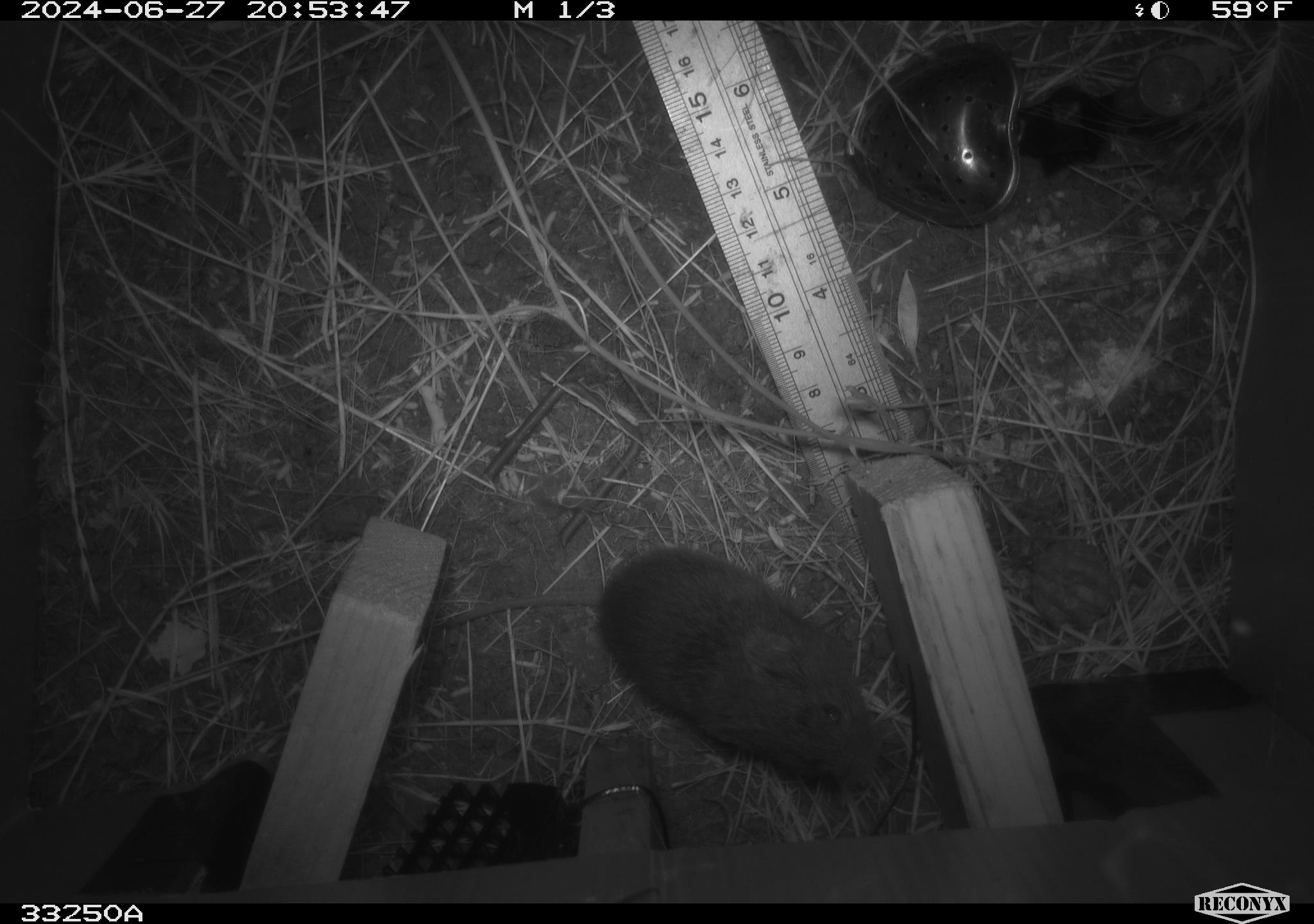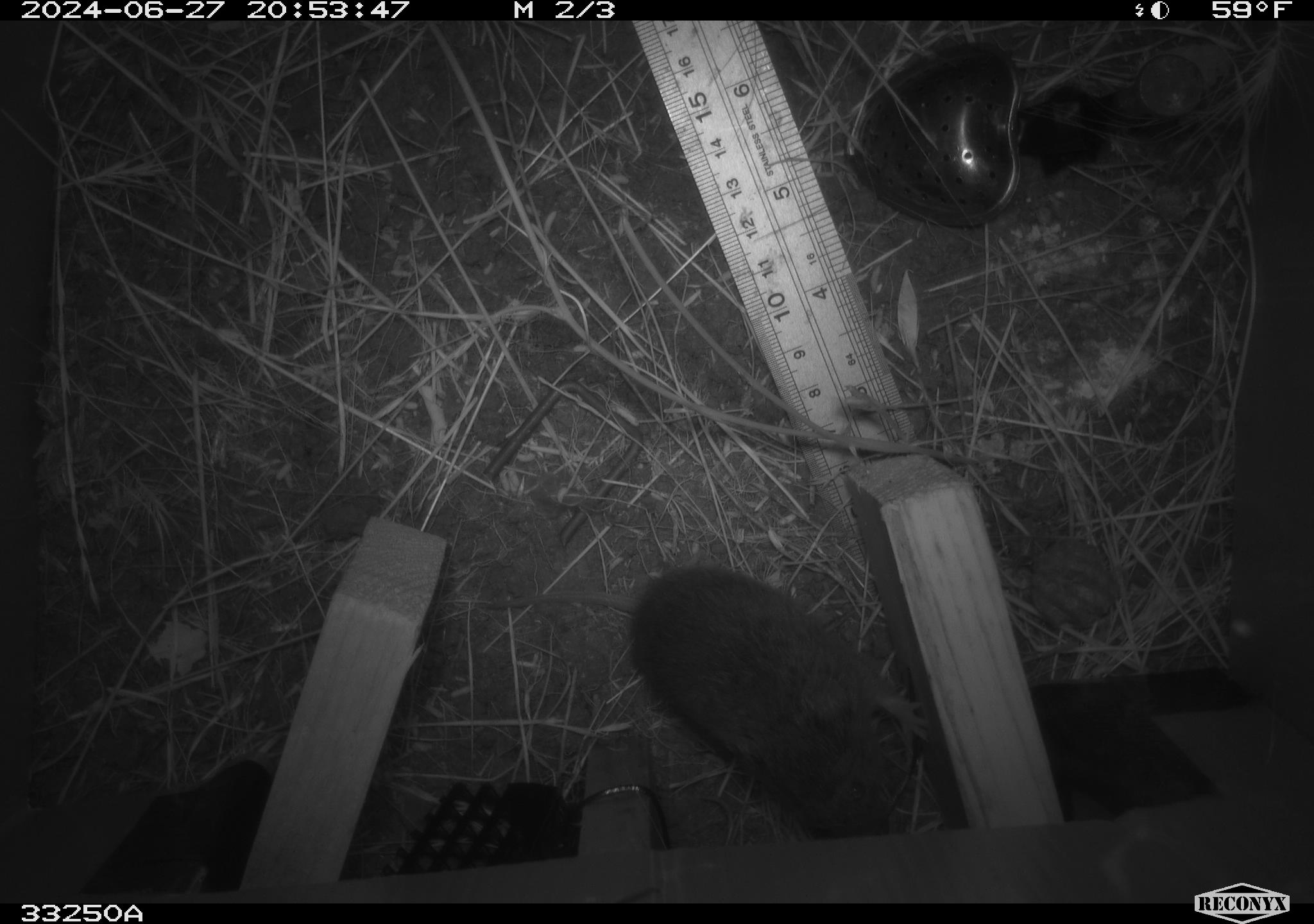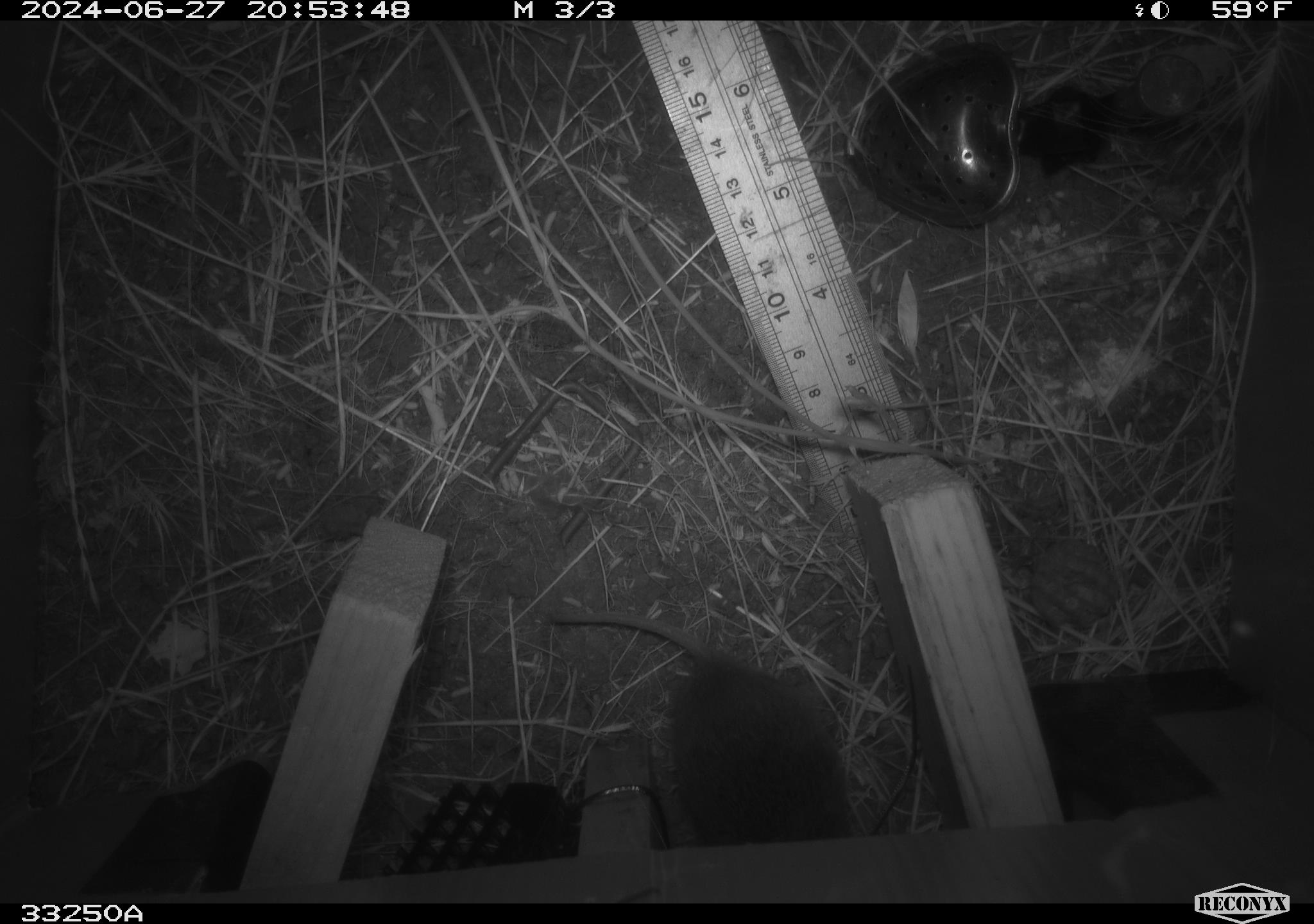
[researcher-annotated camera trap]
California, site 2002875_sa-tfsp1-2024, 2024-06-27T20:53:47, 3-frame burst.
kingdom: Animalia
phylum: Chordata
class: Mammalia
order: Rodentia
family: Cricetidae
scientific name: Arvicolinae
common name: voles, lemmings, and muskrats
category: arvicolinae subfamily